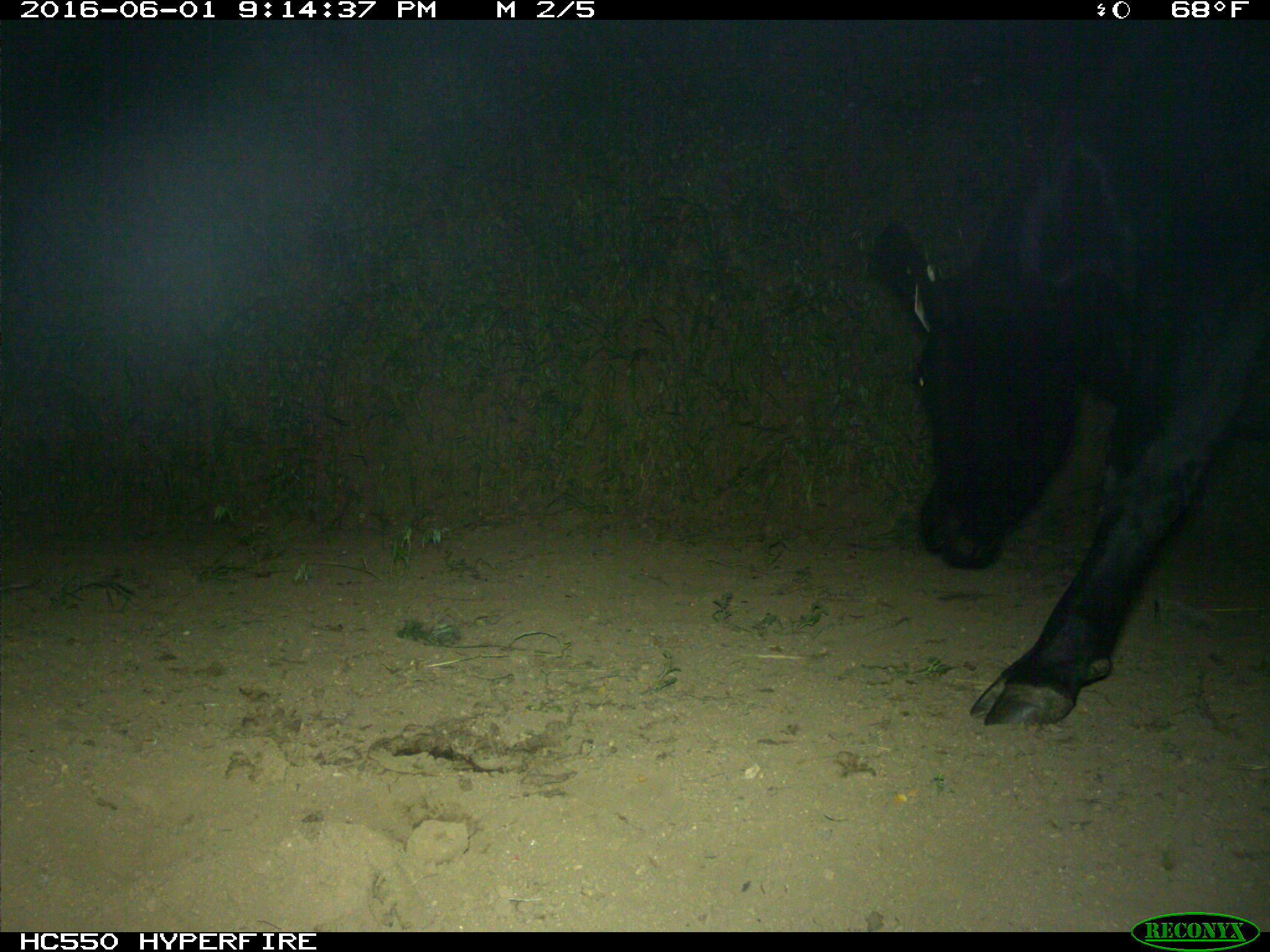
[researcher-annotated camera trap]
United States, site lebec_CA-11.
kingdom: Animalia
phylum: Chordata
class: Mammalia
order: Artiodactyla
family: Bovidae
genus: Bos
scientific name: Bos taurus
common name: domestic cow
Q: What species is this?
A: Bos taurus (domestic cow).